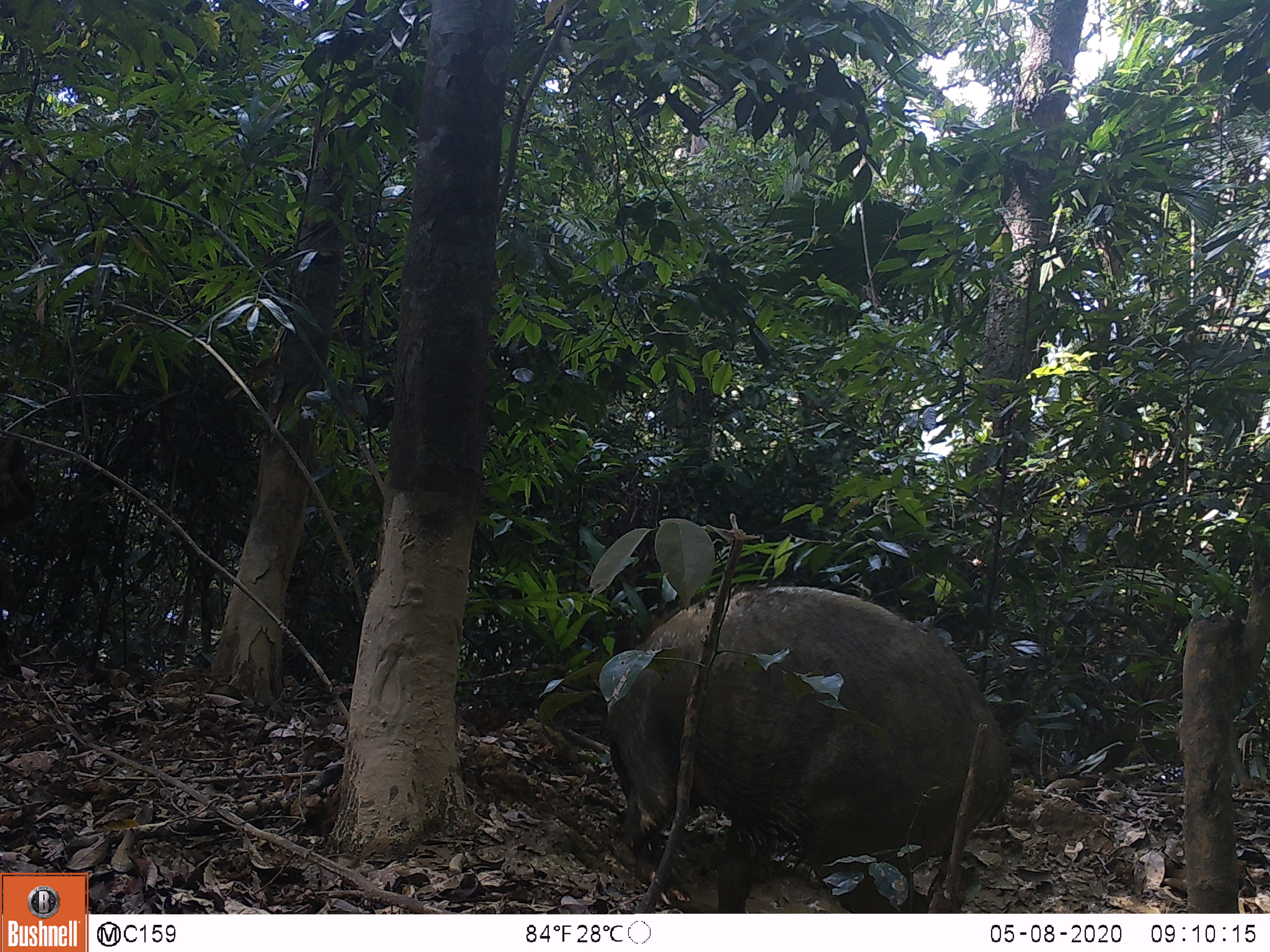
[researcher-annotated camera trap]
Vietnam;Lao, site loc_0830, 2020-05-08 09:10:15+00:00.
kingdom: Animalia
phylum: Chordata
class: Mammalia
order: Artiodactyla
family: Suidae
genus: Sus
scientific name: Sus scrofa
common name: eurasian wild pig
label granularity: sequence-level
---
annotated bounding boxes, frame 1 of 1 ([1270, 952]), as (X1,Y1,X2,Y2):
eurasian wild pig: (605,581,1012,913)